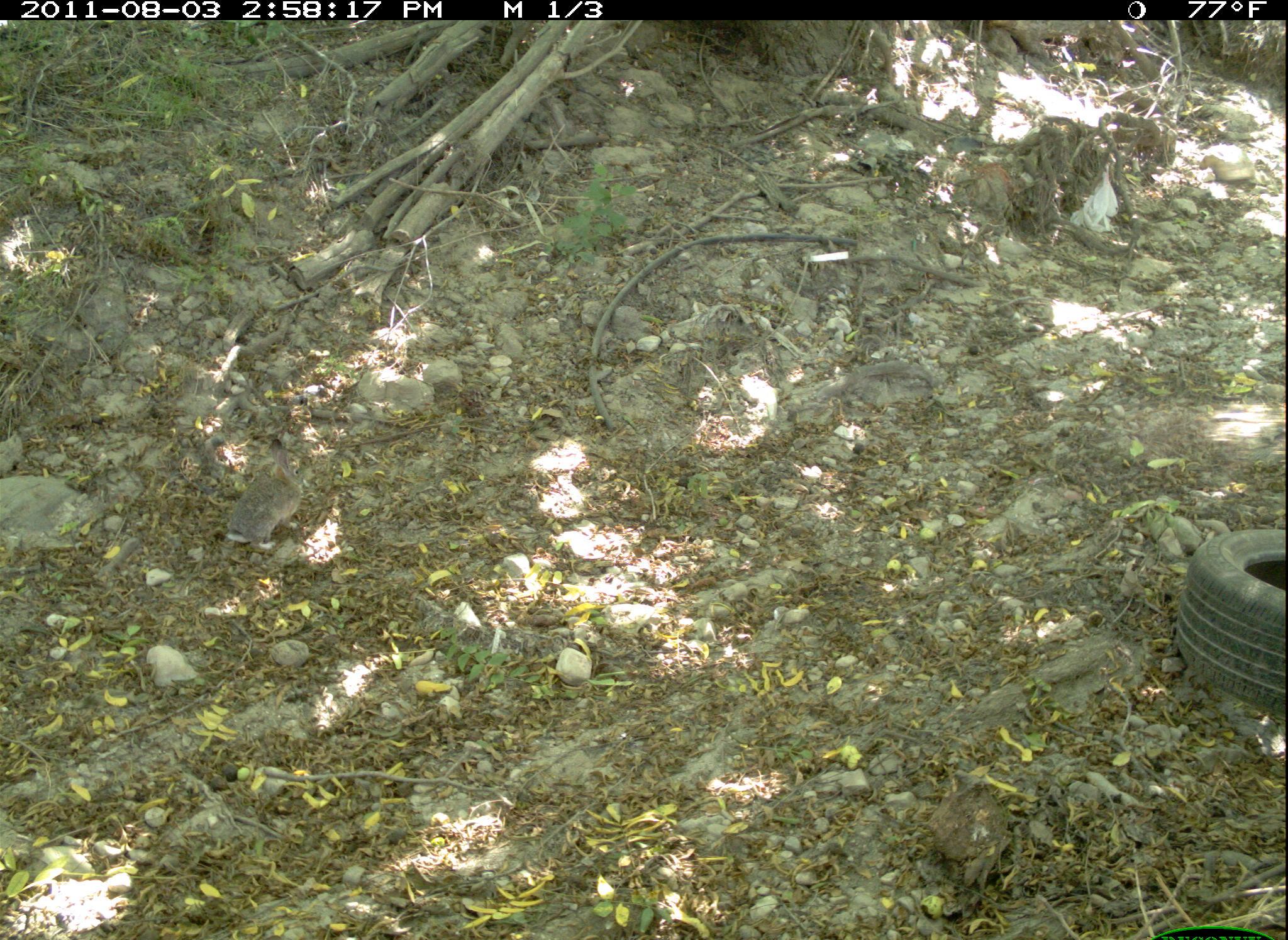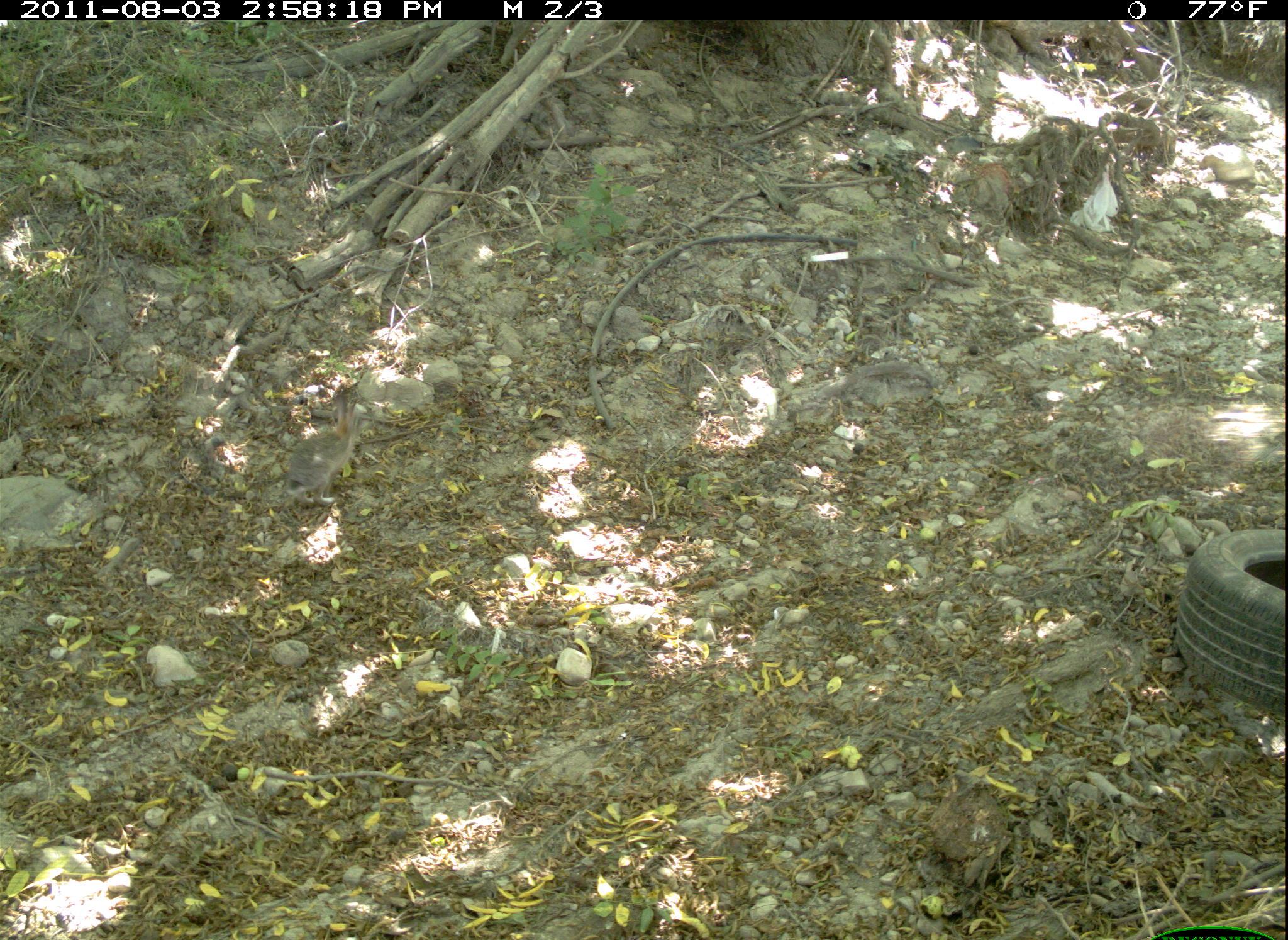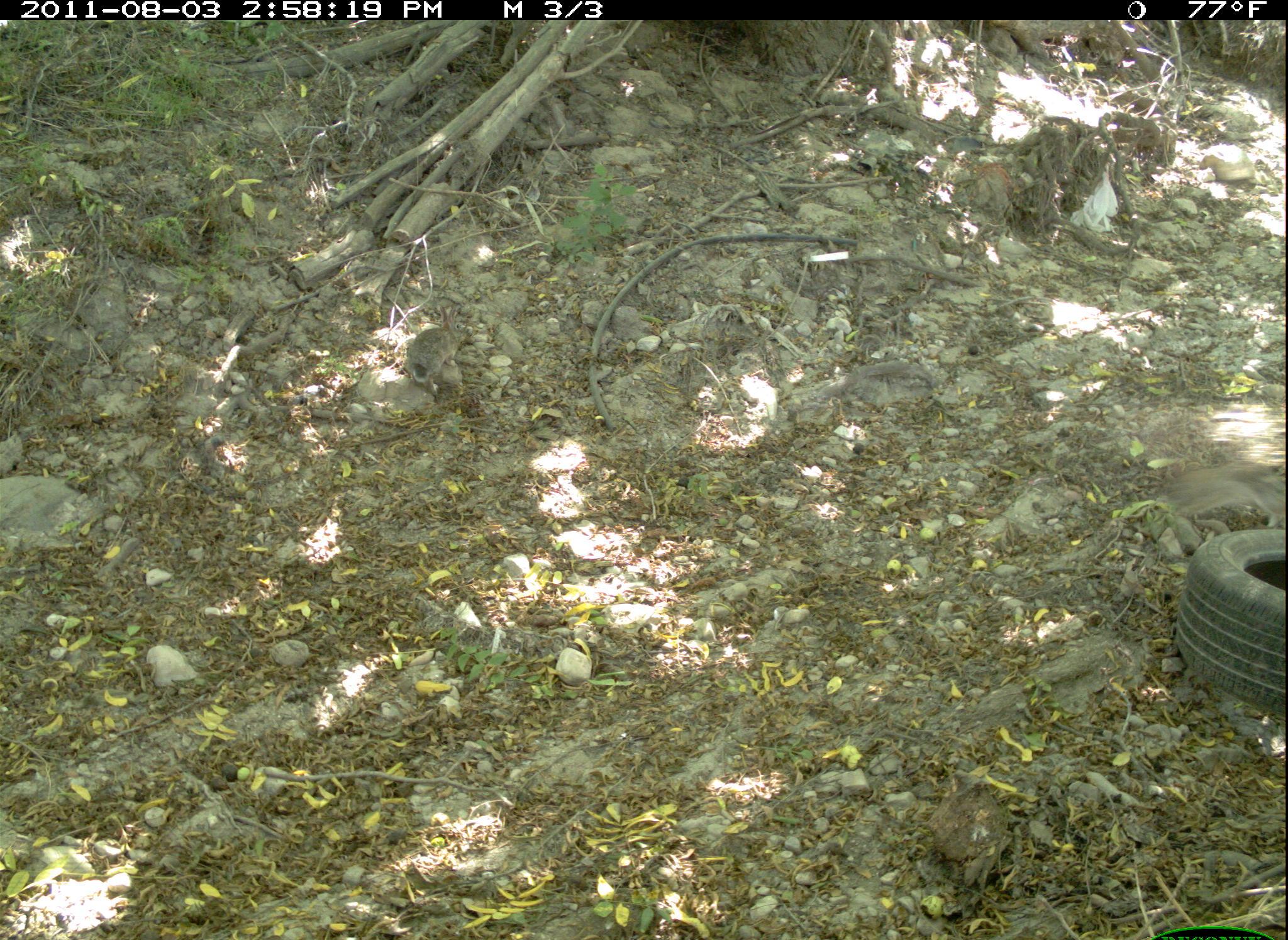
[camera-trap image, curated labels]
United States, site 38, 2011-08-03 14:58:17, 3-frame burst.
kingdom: Animalia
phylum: Chordata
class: Mammalia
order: Lagomorpha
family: Leporidae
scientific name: Leporidae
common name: rabbits and hares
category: rabbit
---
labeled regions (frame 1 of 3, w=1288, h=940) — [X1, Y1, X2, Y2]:
rabbit: [222, 437, 322, 551]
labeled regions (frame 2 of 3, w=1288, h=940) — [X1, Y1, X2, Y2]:
rabbit: [265, 381, 390, 521]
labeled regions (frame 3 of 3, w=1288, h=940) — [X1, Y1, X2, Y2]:
rabbit: [400, 296, 481, 395]